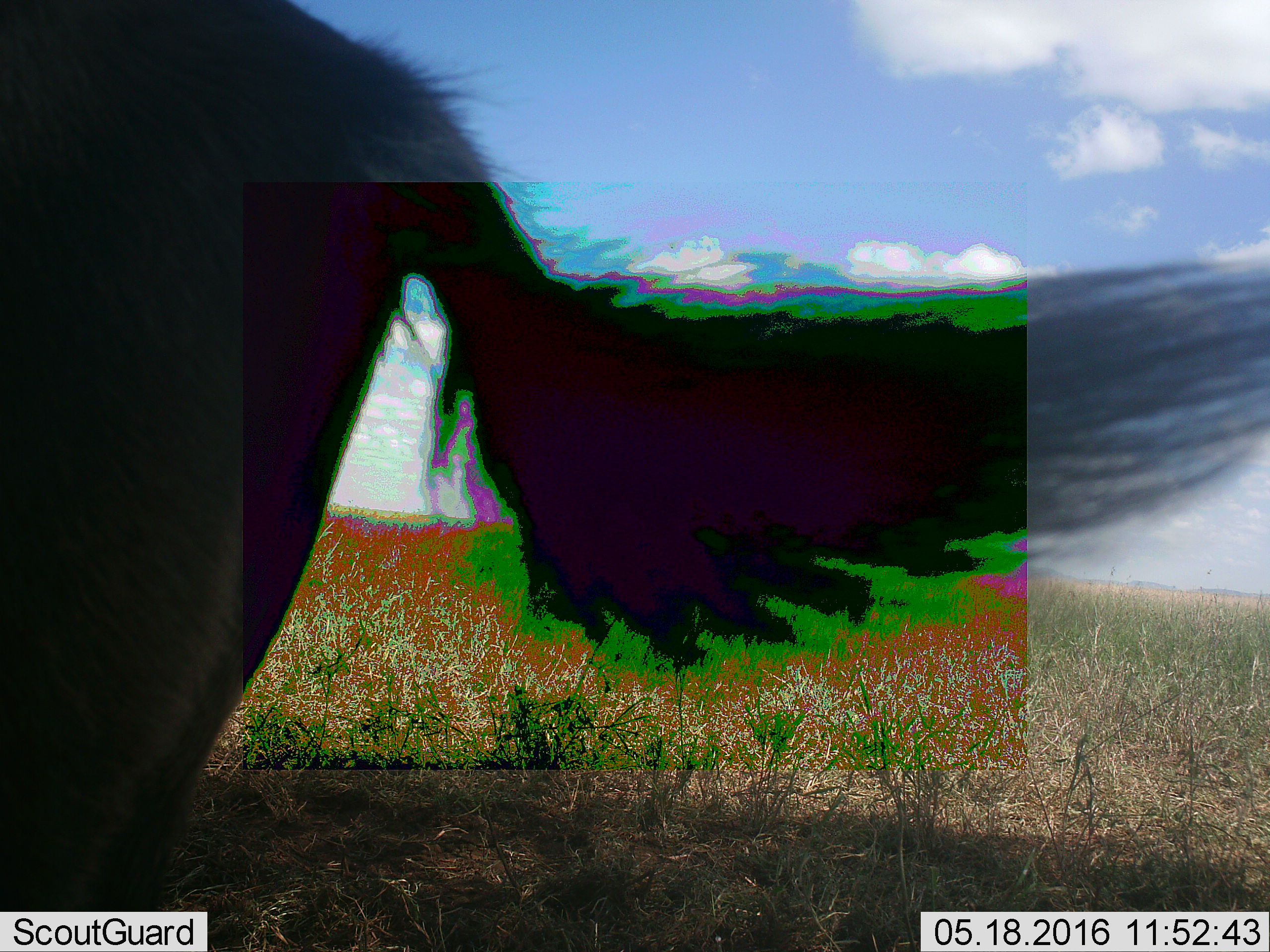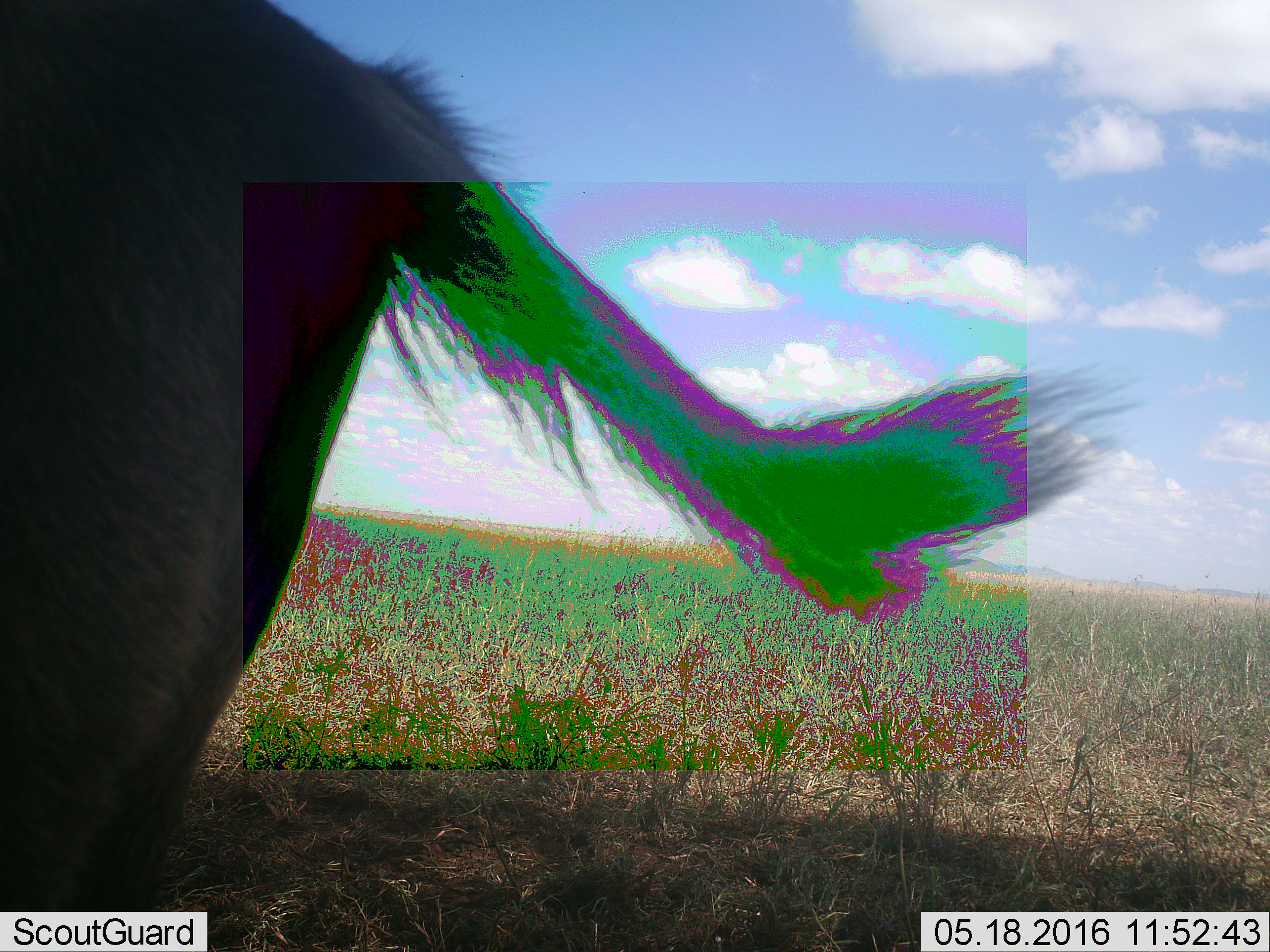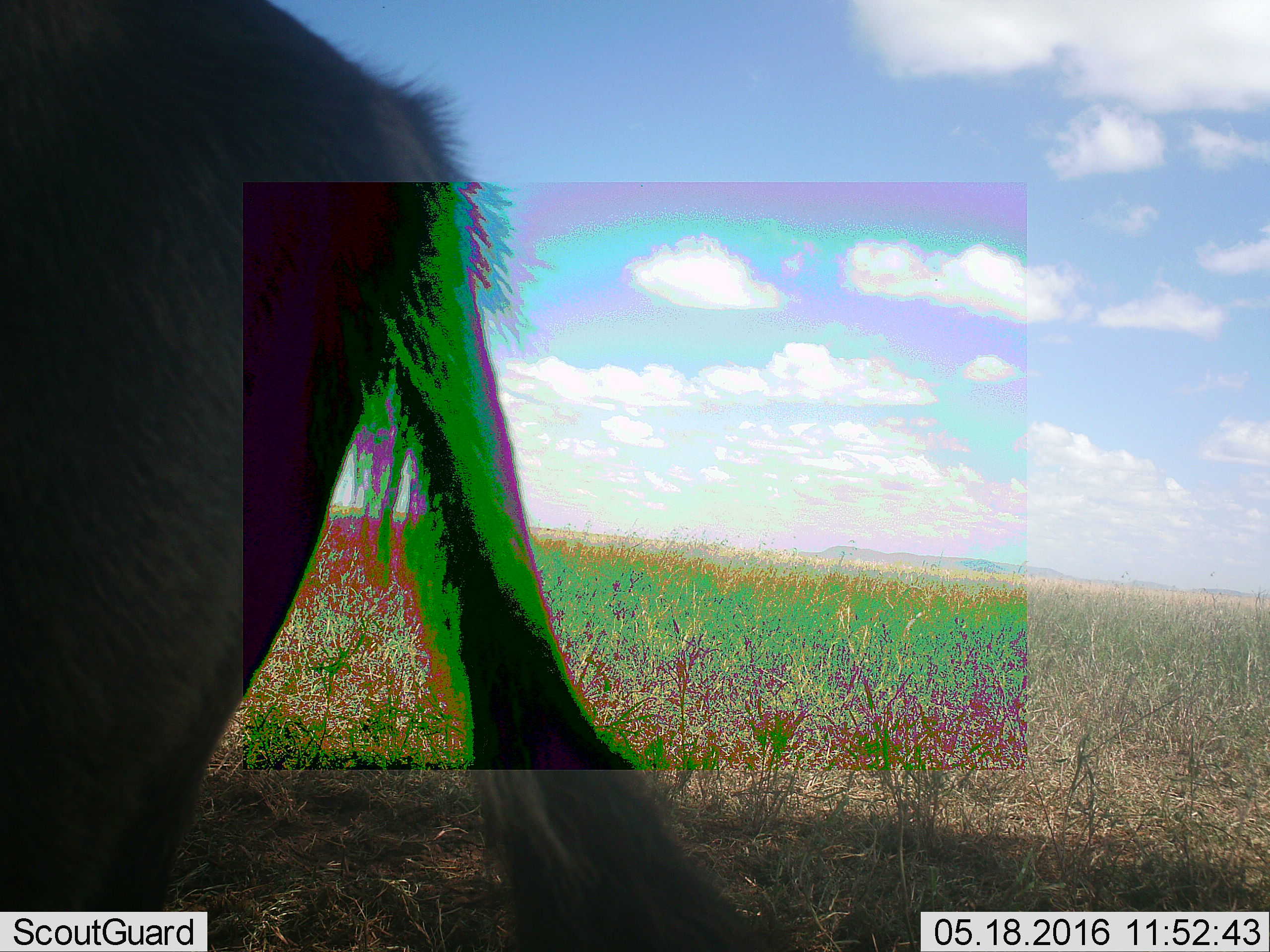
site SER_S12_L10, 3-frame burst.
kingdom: Animalia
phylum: Chordata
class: Mammalia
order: Artiodactyla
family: Bovidae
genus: Connochaetes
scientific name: Connochaetes taurinus taurinus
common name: blue wildebeest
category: wildebeestblue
Wildebeestblue (blue wildebeest) (Connochaetes taurinus taurinus), count 1. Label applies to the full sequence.